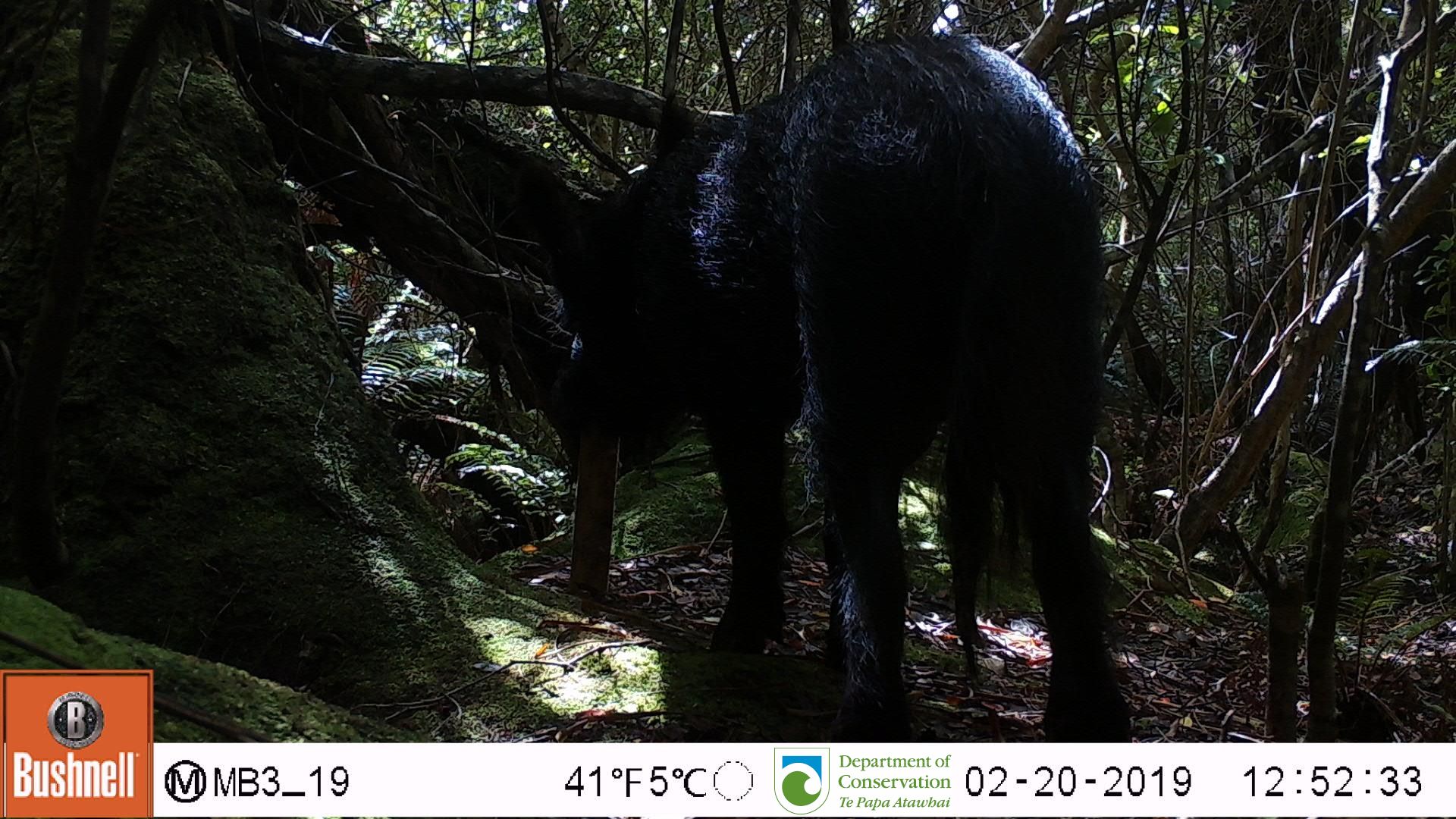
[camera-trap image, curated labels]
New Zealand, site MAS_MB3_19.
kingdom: Animalia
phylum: Chordata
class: Mammalia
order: Artiodactyla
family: Suidae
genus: Sus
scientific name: Sus scrofa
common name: pig